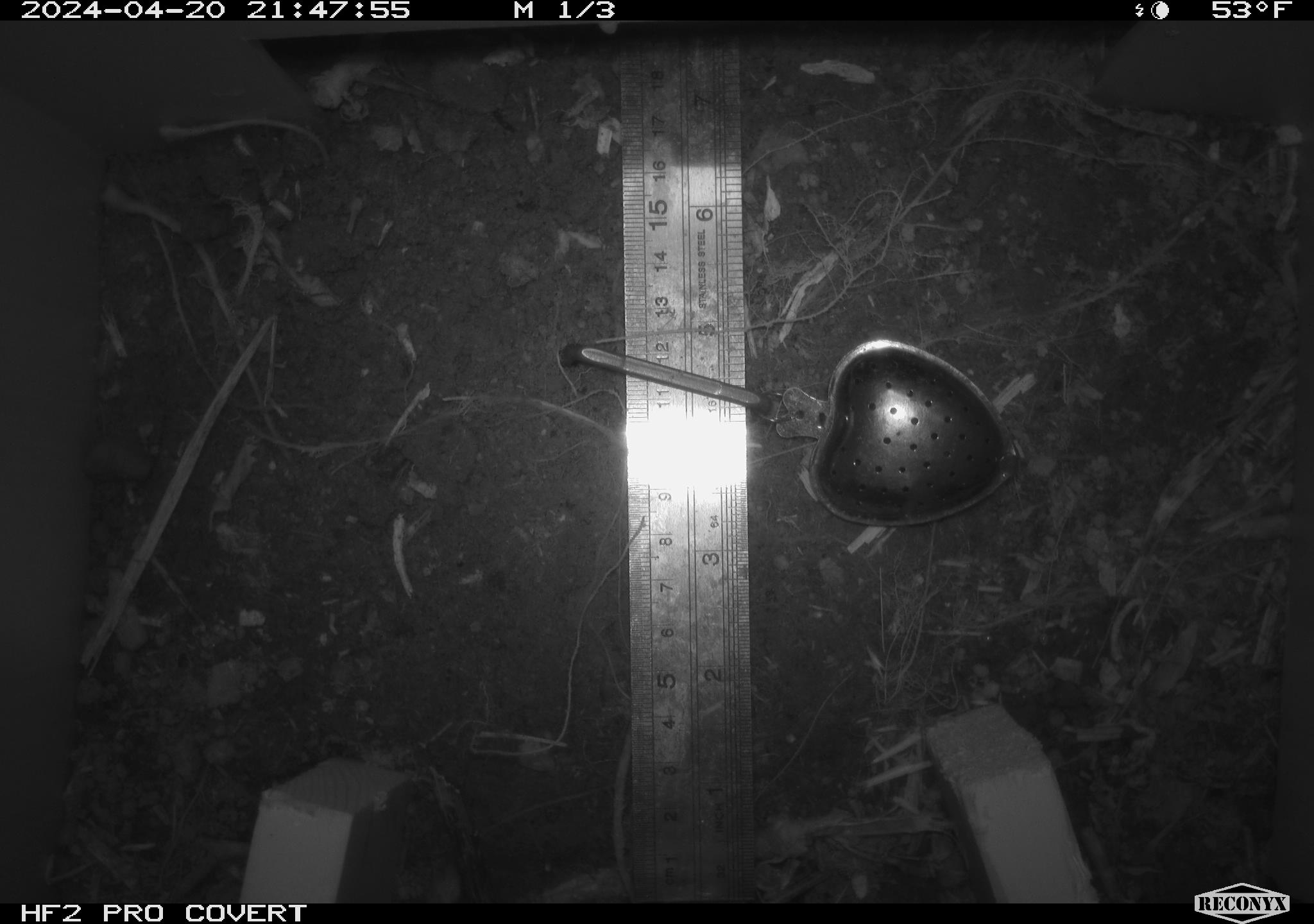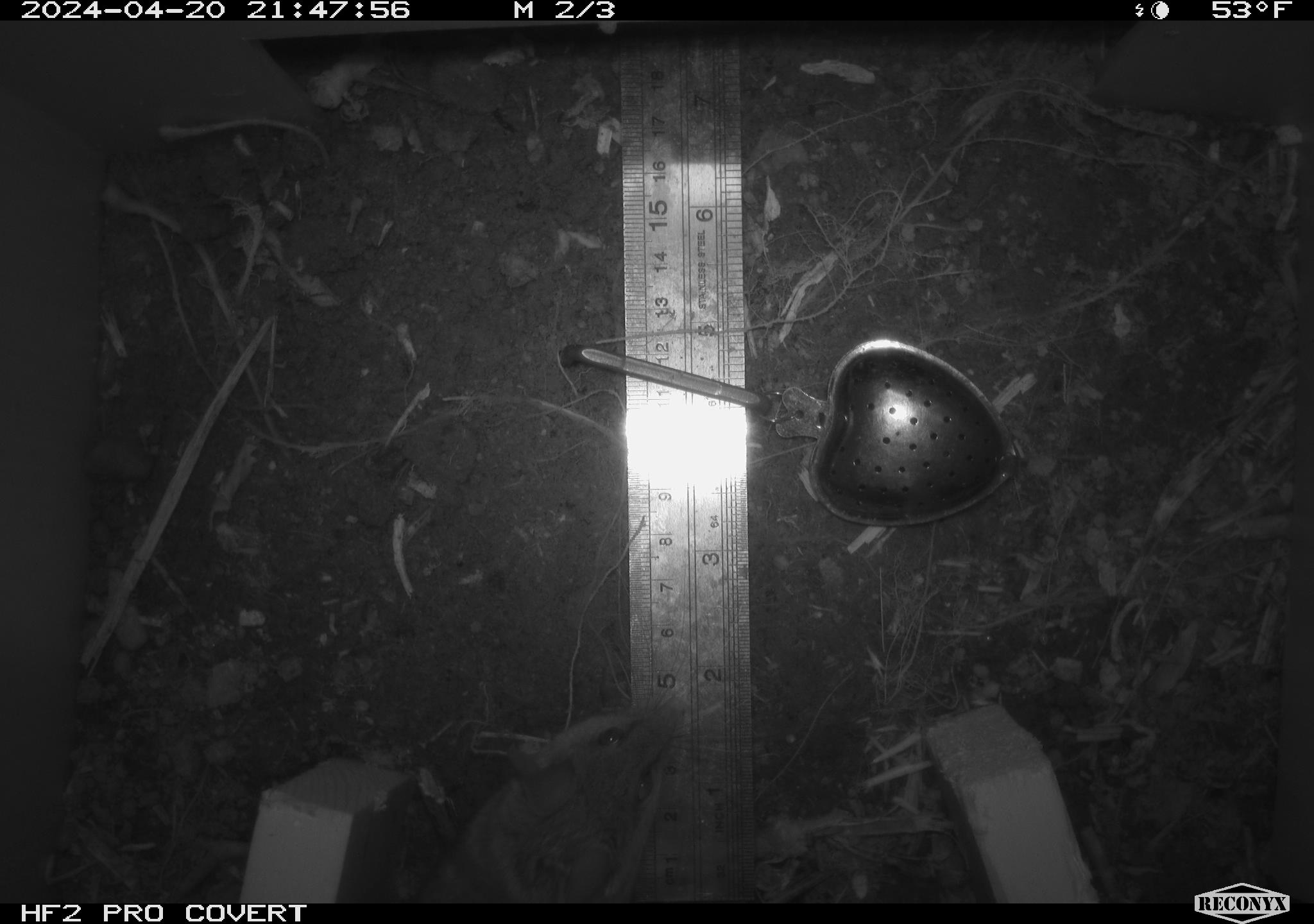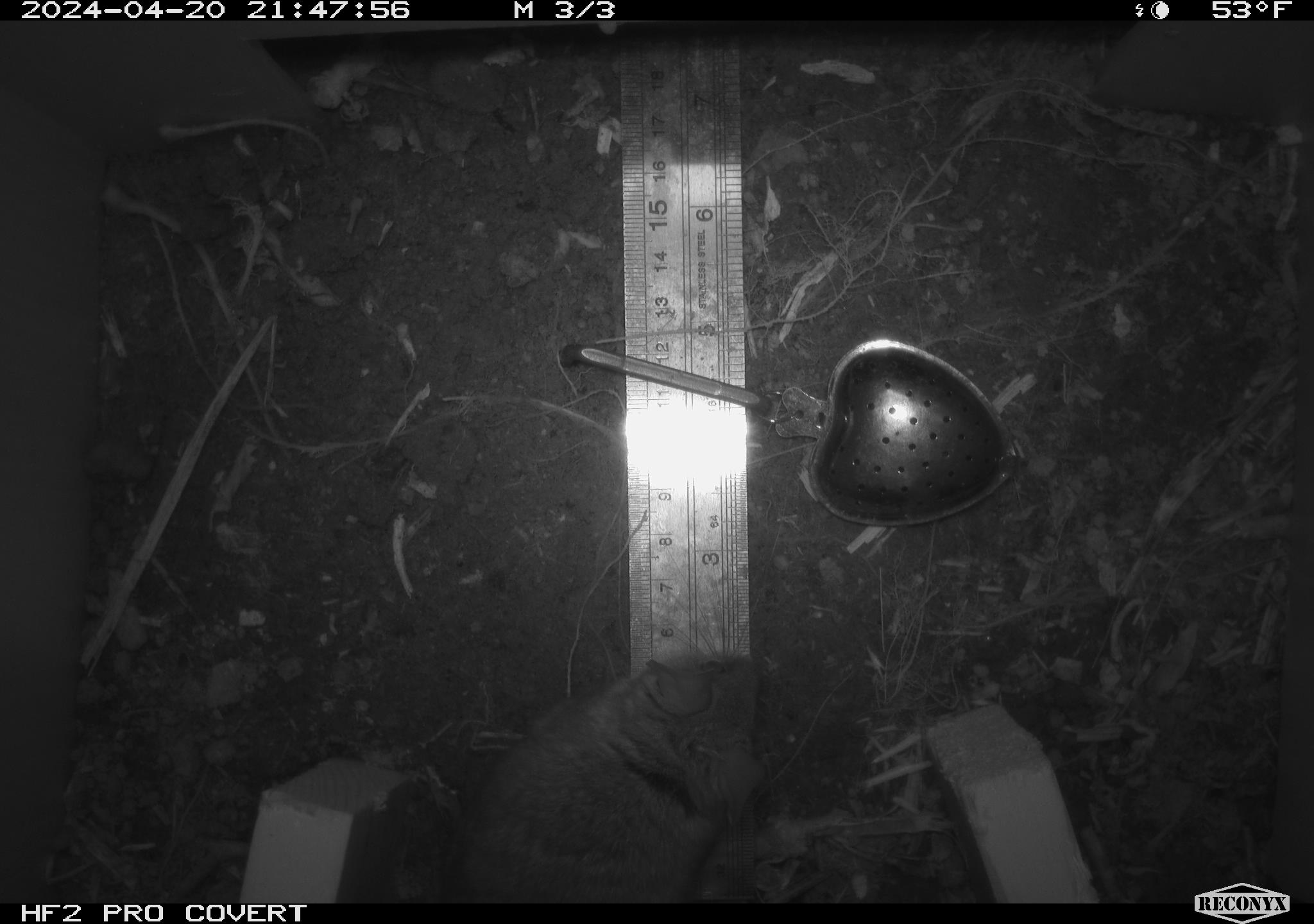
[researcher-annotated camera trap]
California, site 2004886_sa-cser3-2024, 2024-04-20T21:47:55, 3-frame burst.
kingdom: Animalia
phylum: Chordata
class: Mammalia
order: Rodentia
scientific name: Rodentia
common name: rodent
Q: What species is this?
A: Rodent (Rodentia).